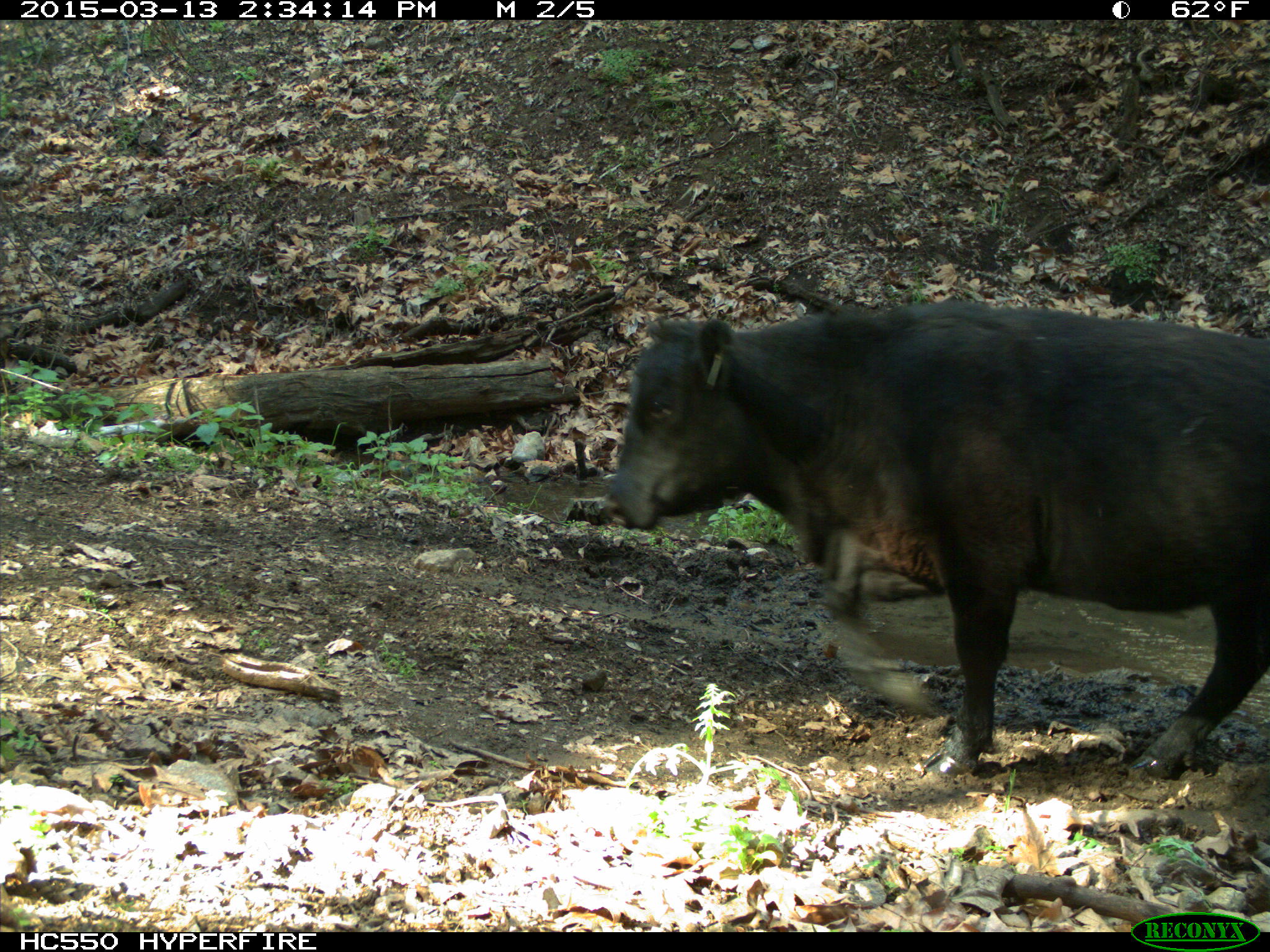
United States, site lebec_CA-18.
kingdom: Animalia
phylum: Chordata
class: Mammalia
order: Artiodactyla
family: Bovidae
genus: Bos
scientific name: Bos taurus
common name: domestic cow